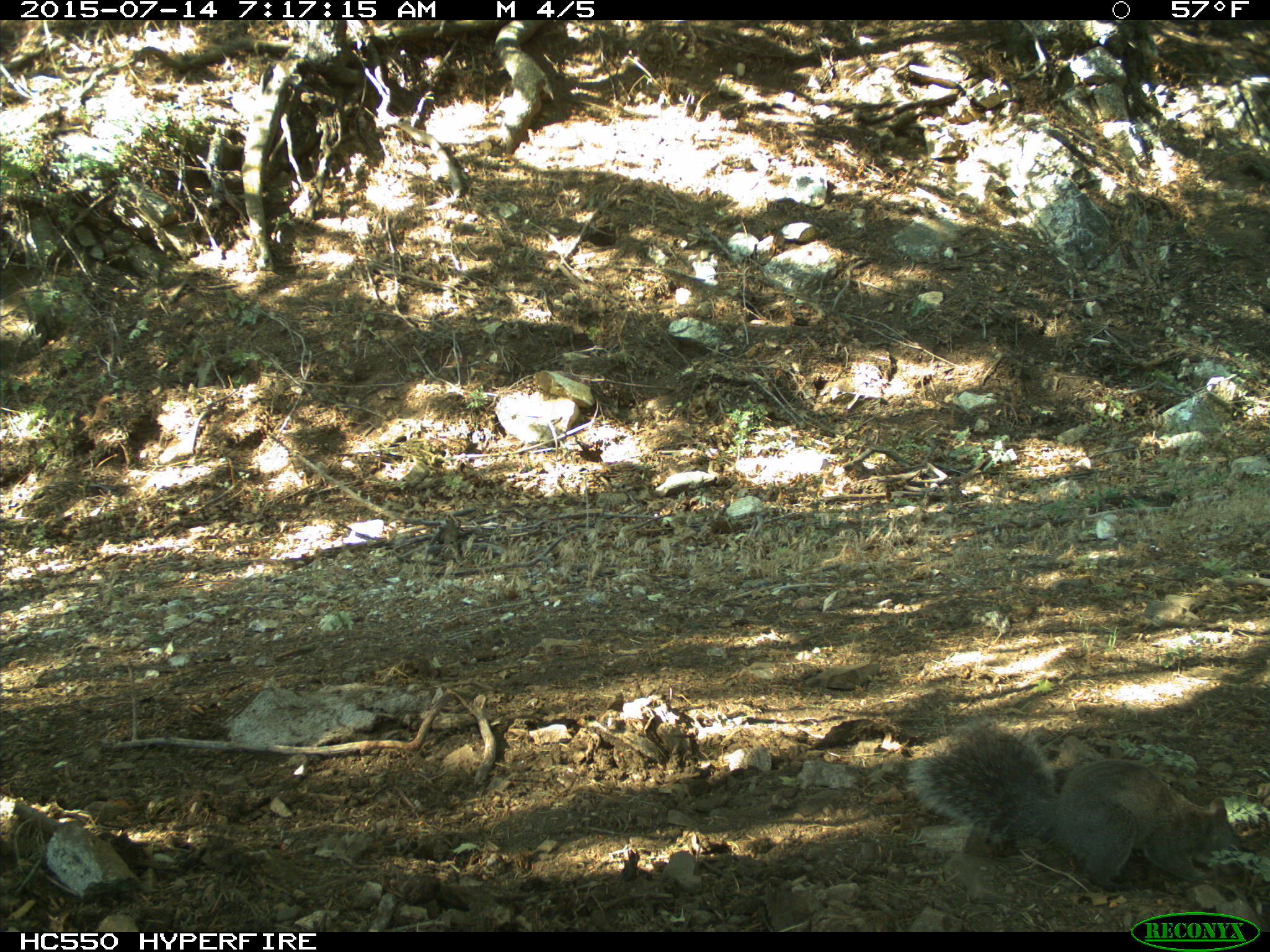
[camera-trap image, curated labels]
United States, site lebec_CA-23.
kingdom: Animalia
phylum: Chordata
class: Mammalia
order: Rodentia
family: Sciuridae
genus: Sciurus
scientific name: Sciurus carolinensis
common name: eastern gray squirrel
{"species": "Sciurus carolinensis (eastern gray squirrel)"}